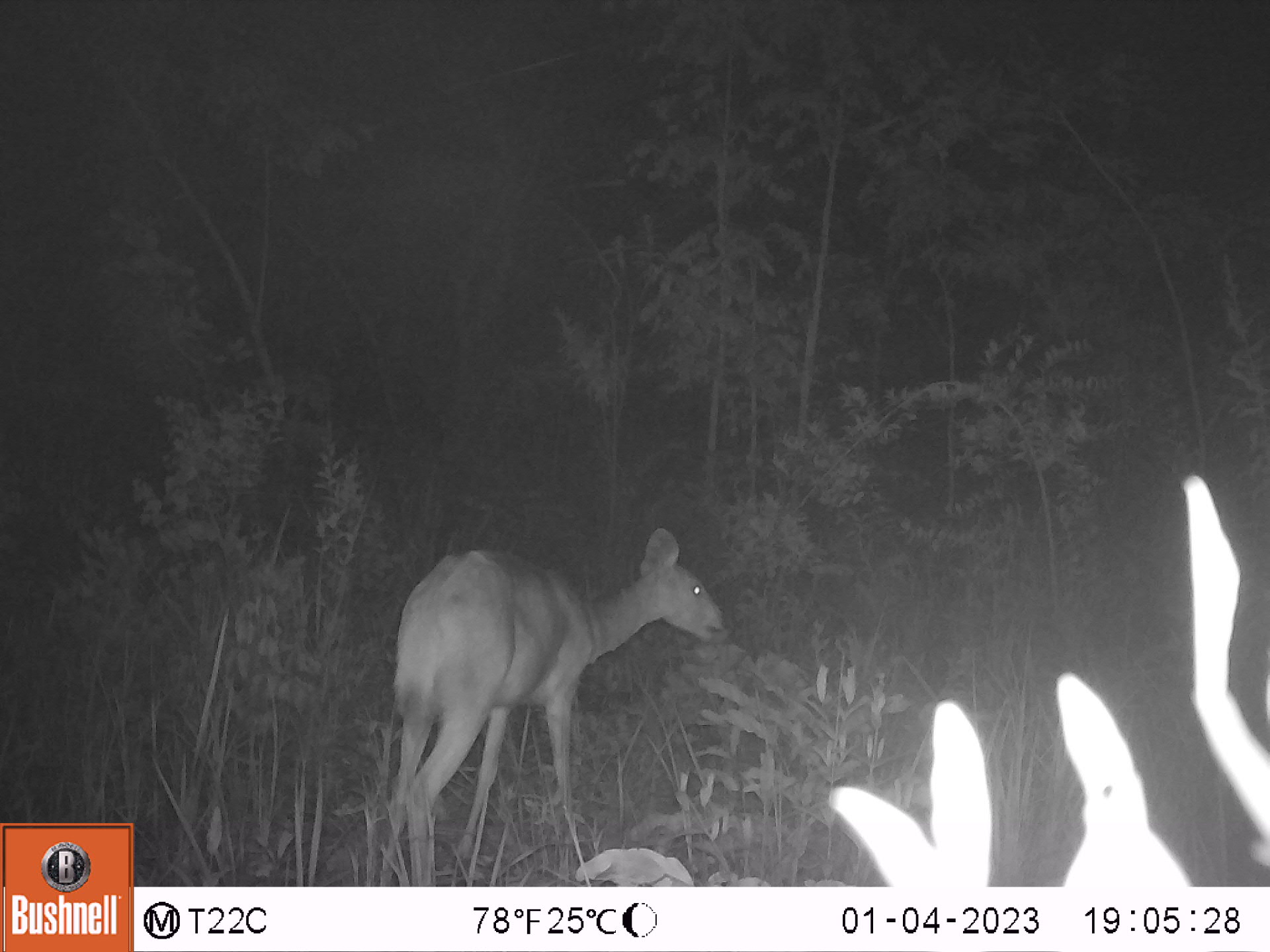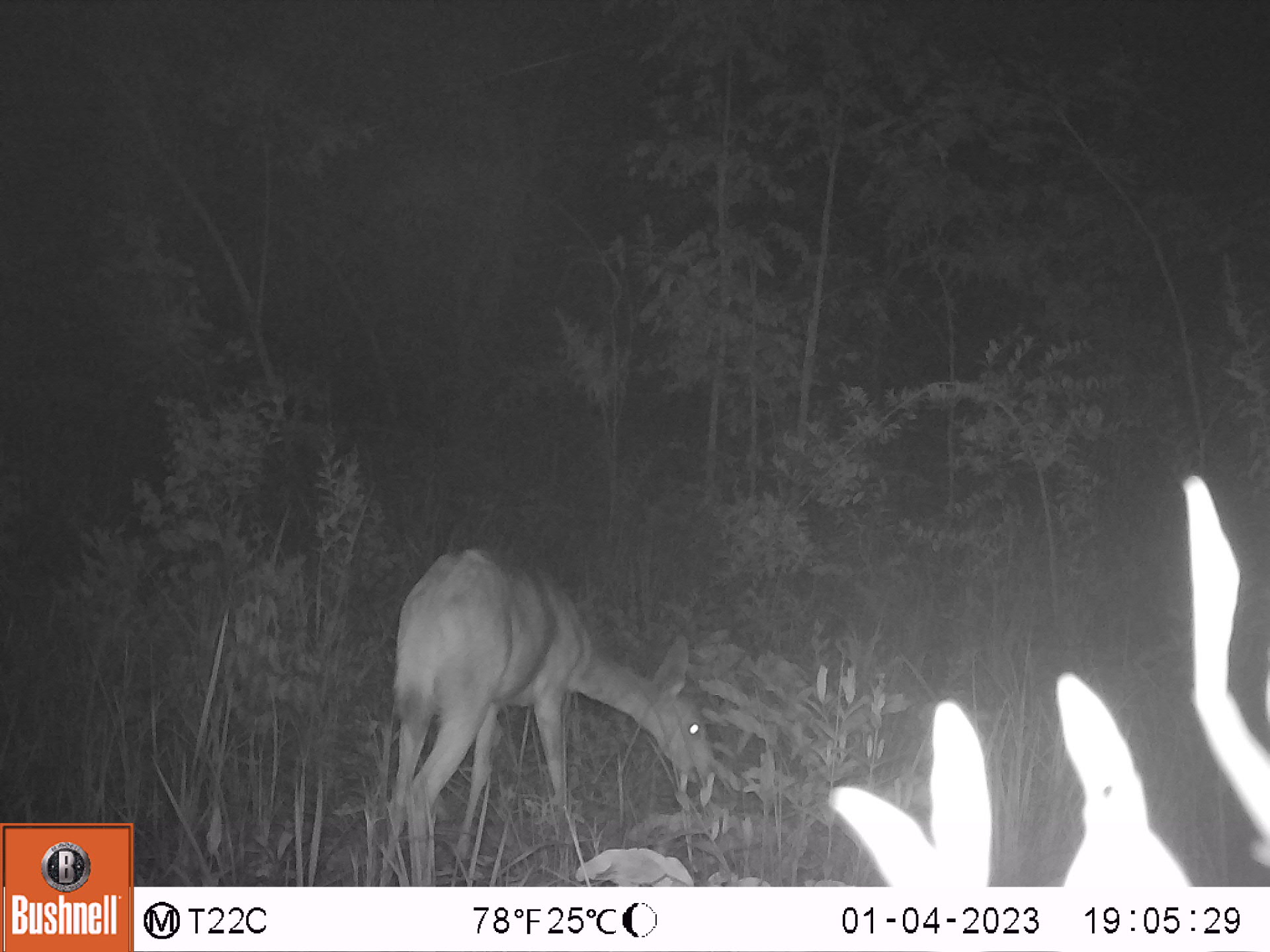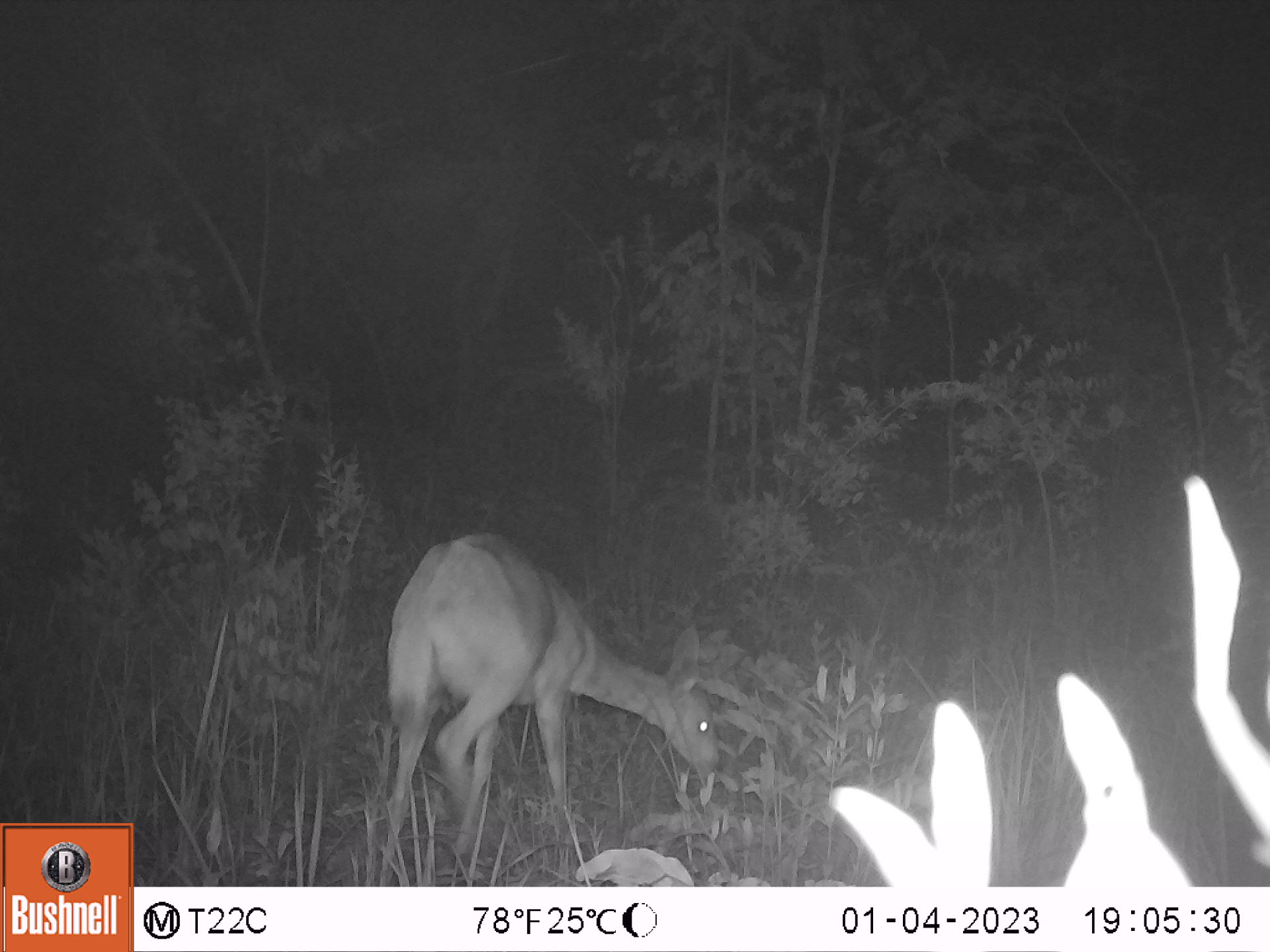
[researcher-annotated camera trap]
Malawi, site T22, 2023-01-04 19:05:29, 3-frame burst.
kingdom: Animalia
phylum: Chordata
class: Mammalia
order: Artiodactyla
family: Bovidae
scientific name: Antilopinae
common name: small antelope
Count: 1.